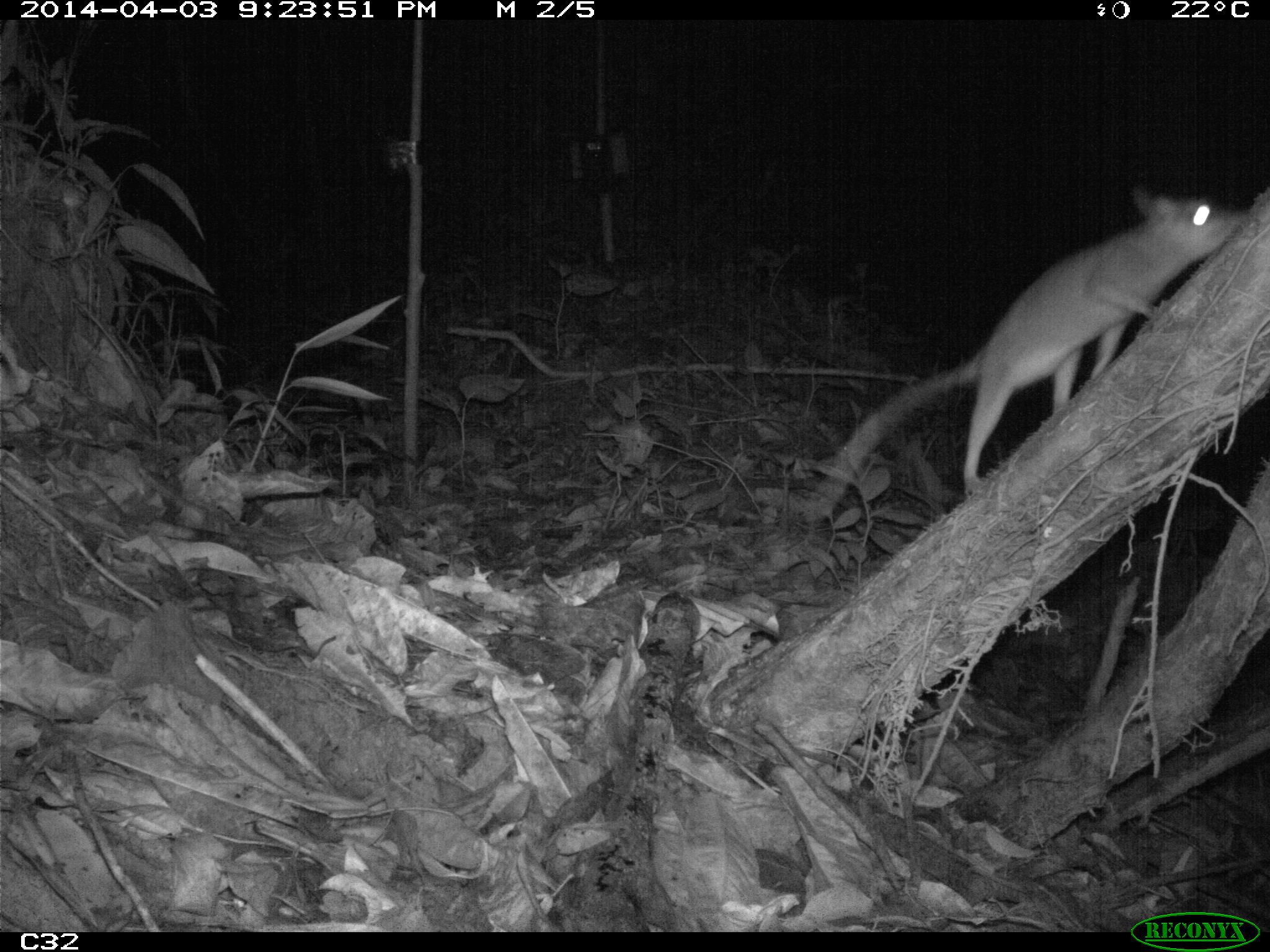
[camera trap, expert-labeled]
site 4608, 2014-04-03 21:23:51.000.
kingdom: Animalia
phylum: Chordata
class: Mammalia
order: Didelphimorphia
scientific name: Didelphimorphia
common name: opossum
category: unknown opossum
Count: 1.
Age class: adult.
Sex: female.